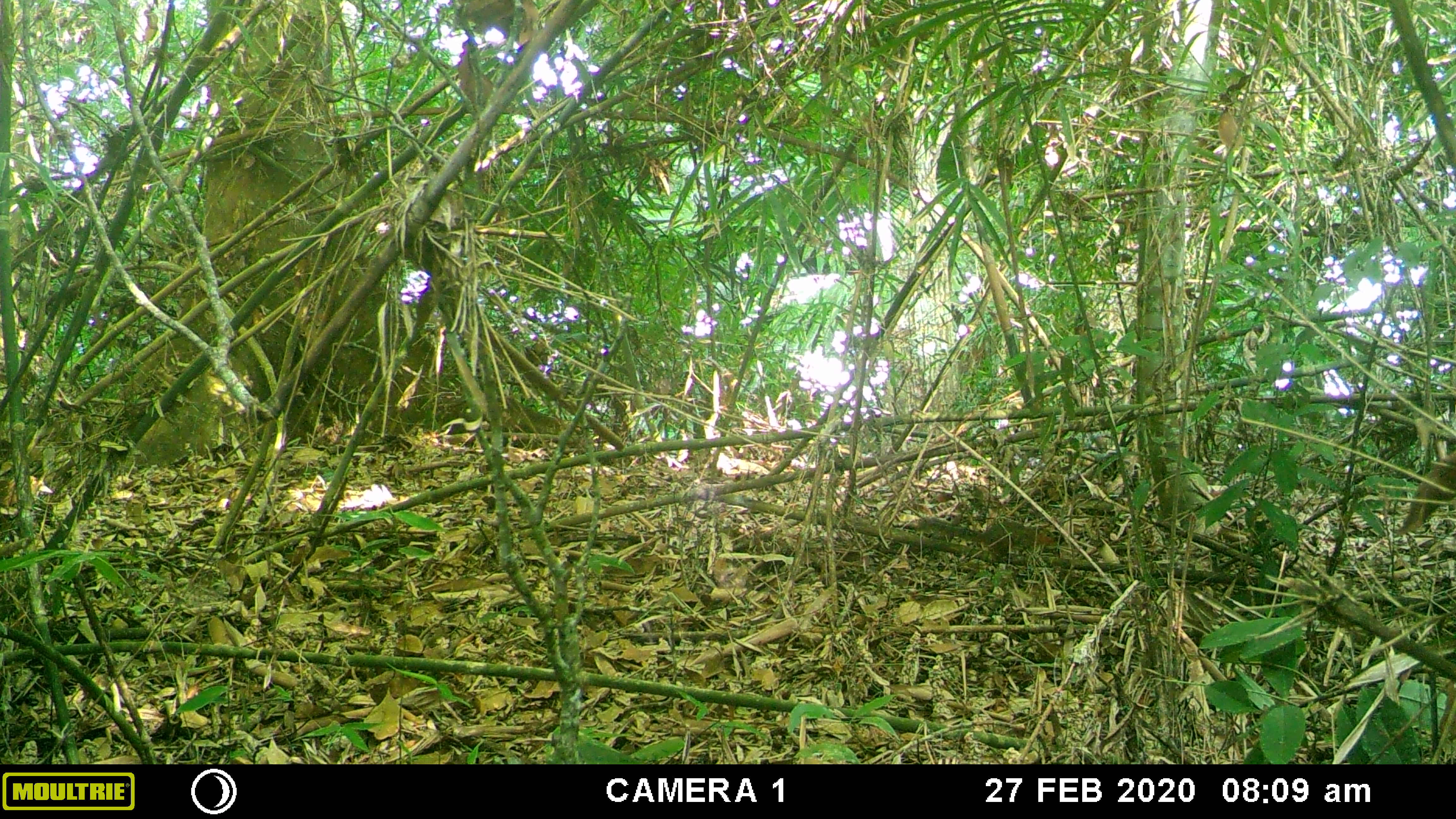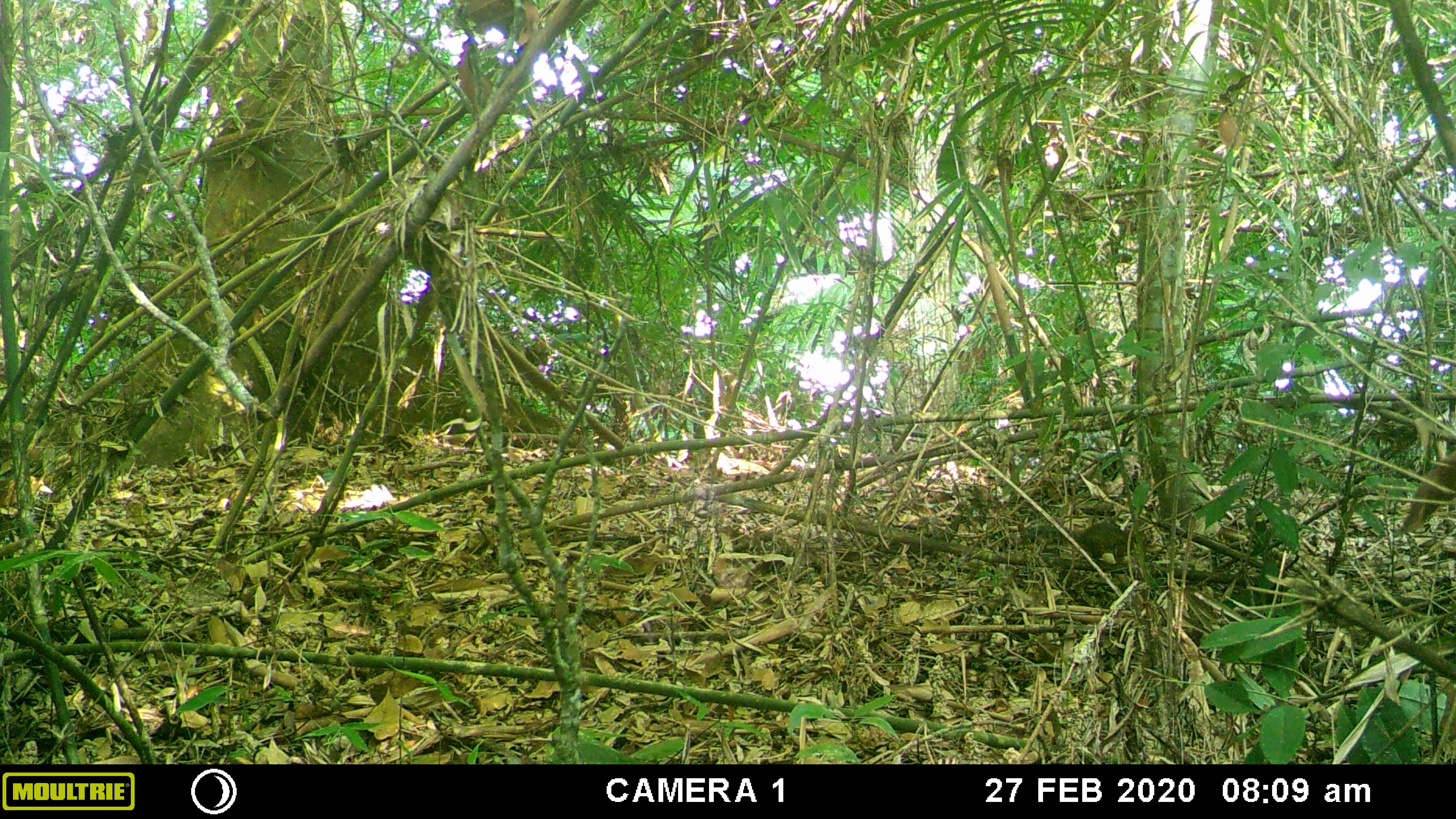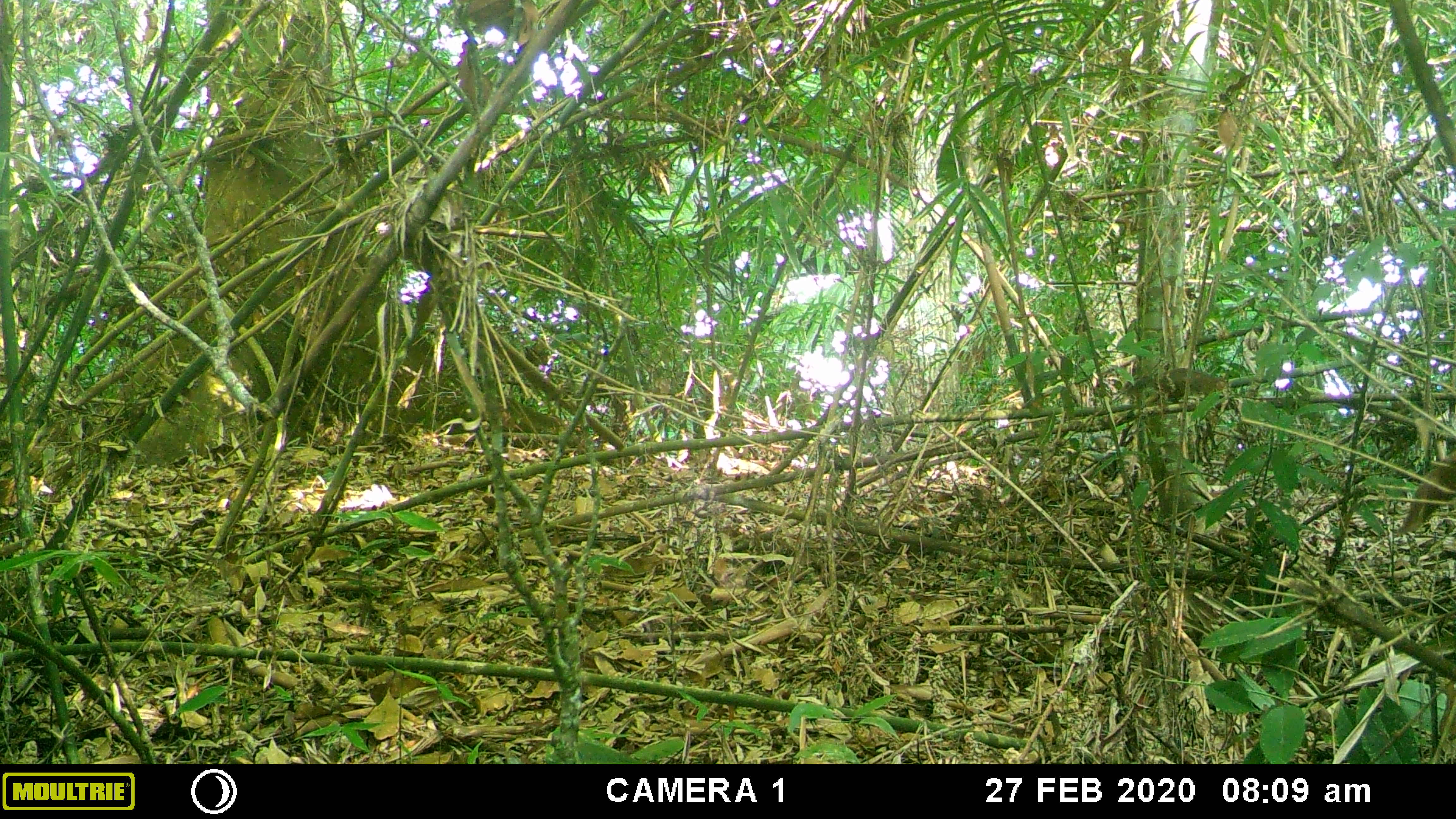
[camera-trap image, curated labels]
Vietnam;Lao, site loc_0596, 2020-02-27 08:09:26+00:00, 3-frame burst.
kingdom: Animalia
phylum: Chordata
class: Mammalia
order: Rodentia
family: Sciuridae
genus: Dremomys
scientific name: Dremomys rufigenis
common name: red-cheeked squirrel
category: red cheeked squirrel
Red cheeked squirrel (red-cheeked squirrel) (Dremomys rufigenis). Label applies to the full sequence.